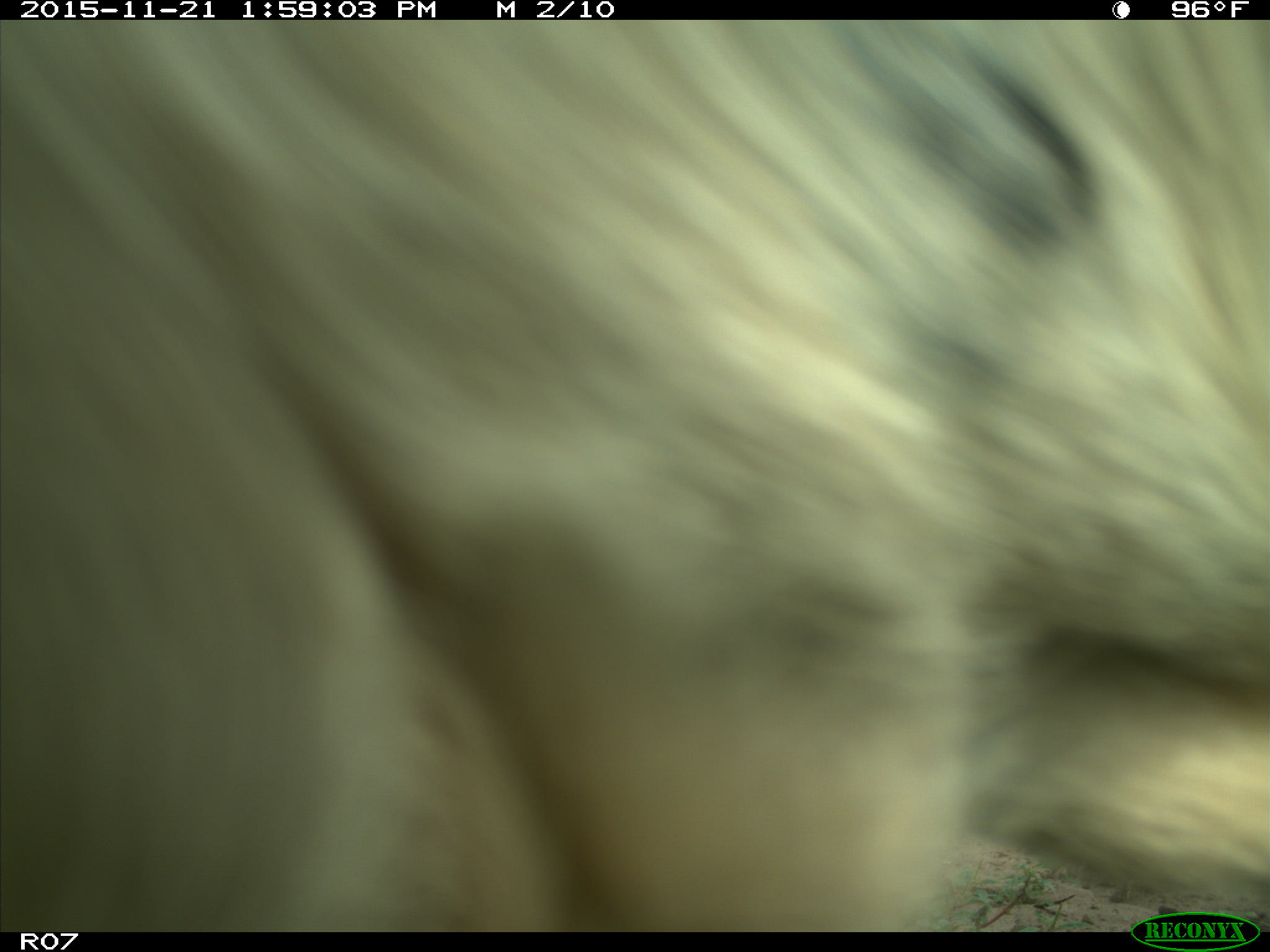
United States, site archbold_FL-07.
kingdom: Animalia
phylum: Chordata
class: Mammalia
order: Artiodactyla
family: Bovidae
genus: Bos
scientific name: Bos taurus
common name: domestic cow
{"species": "Bos taurus (domestic cow)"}